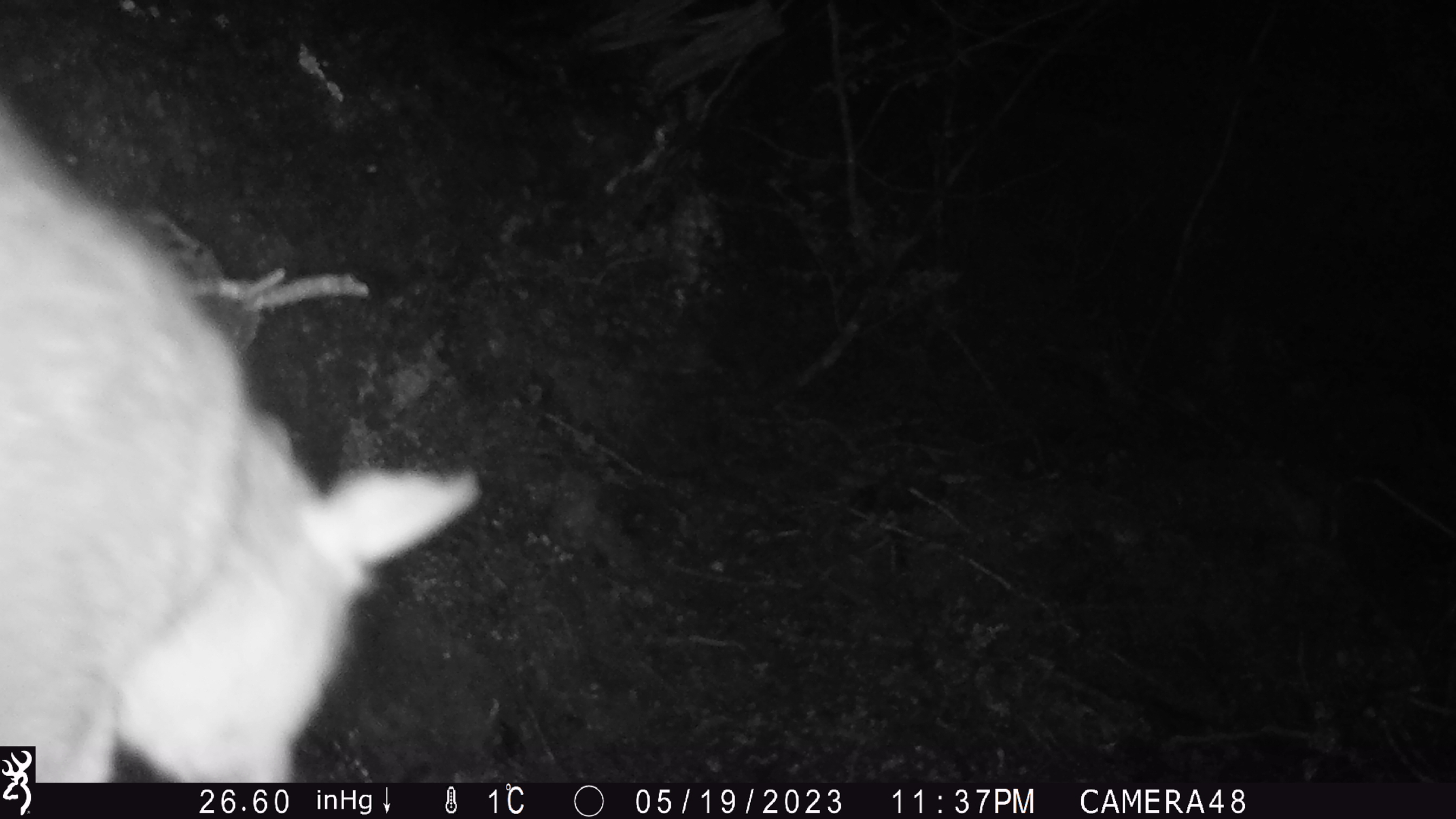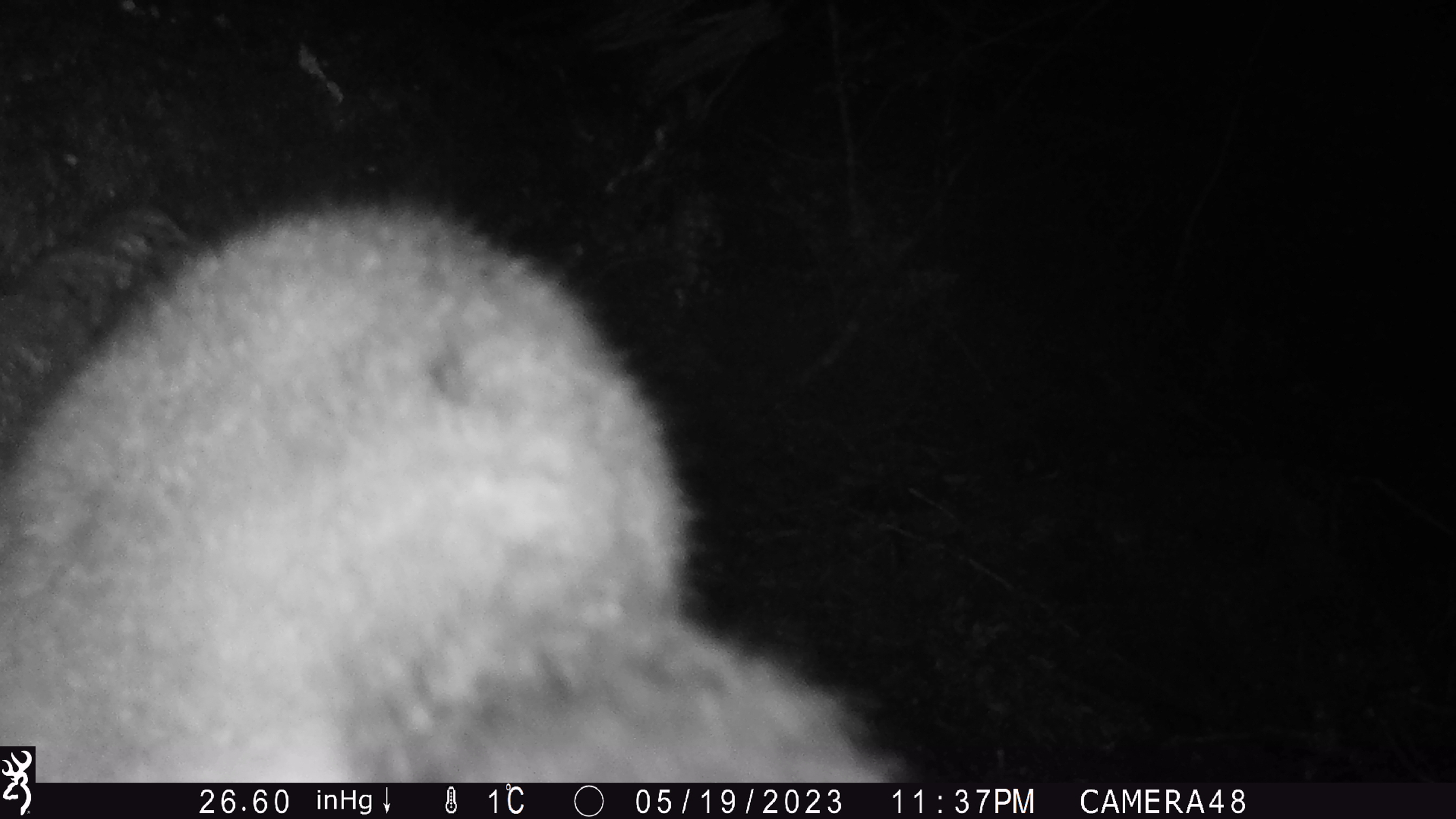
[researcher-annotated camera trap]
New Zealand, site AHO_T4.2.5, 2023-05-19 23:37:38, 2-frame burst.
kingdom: Animalia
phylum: Chordata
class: Mammalia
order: Carnivora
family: Mustelidae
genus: Mustela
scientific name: Mustela erminea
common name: stoat